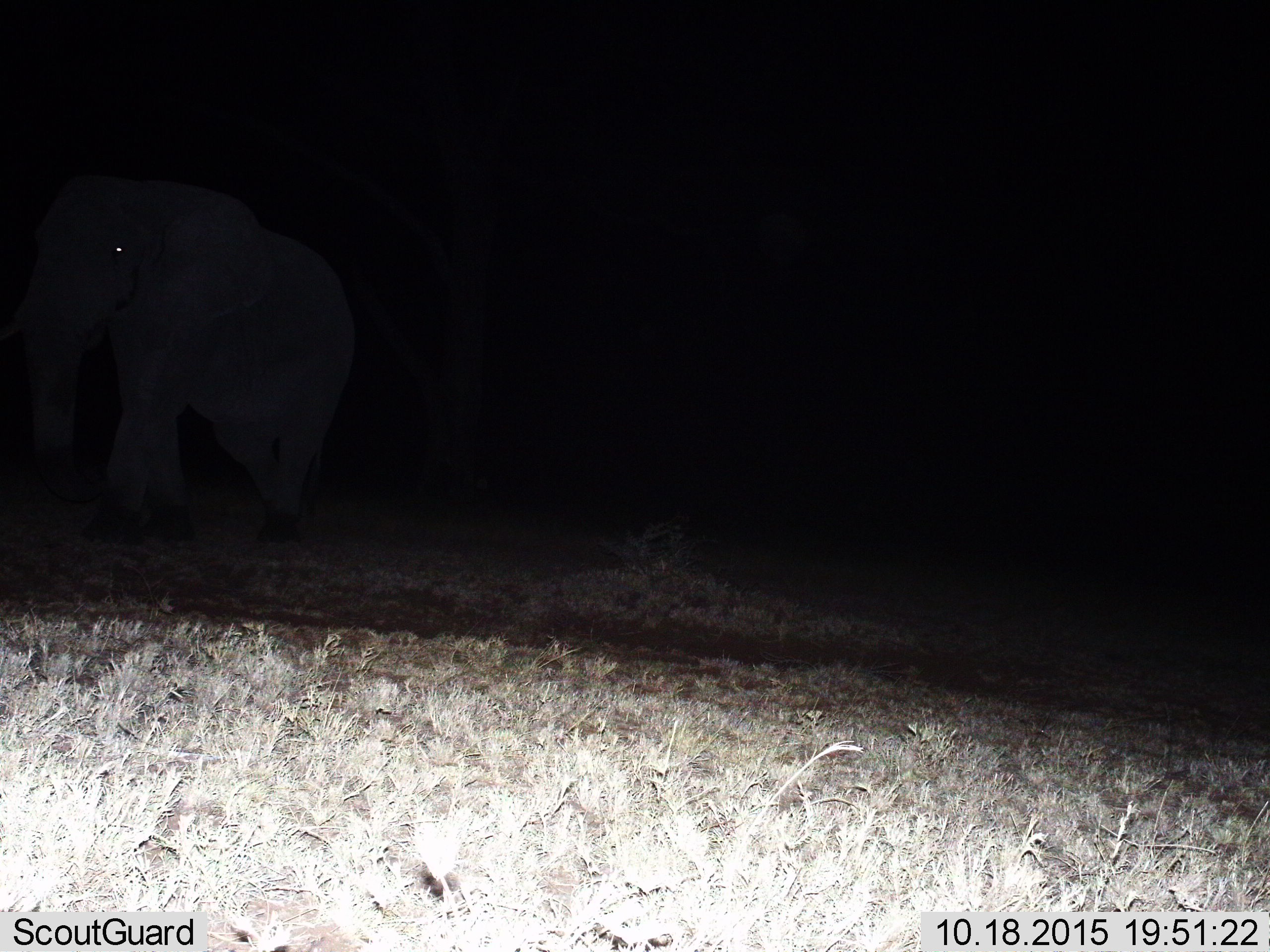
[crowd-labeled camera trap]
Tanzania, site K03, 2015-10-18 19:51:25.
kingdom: Animalia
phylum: Chordata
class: Mammalia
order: Proboscidea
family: Elephantidae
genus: Loxodonta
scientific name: Loxodonta africana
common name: african bush elephant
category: elephant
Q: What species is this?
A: Elephant (african bush elephant) (Loxodonta africana).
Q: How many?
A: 1.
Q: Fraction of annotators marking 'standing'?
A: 33%.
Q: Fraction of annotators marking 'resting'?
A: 0%.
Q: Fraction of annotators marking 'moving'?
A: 83%.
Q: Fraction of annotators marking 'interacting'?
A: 0%.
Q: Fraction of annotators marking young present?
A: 0%.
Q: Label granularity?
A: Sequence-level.